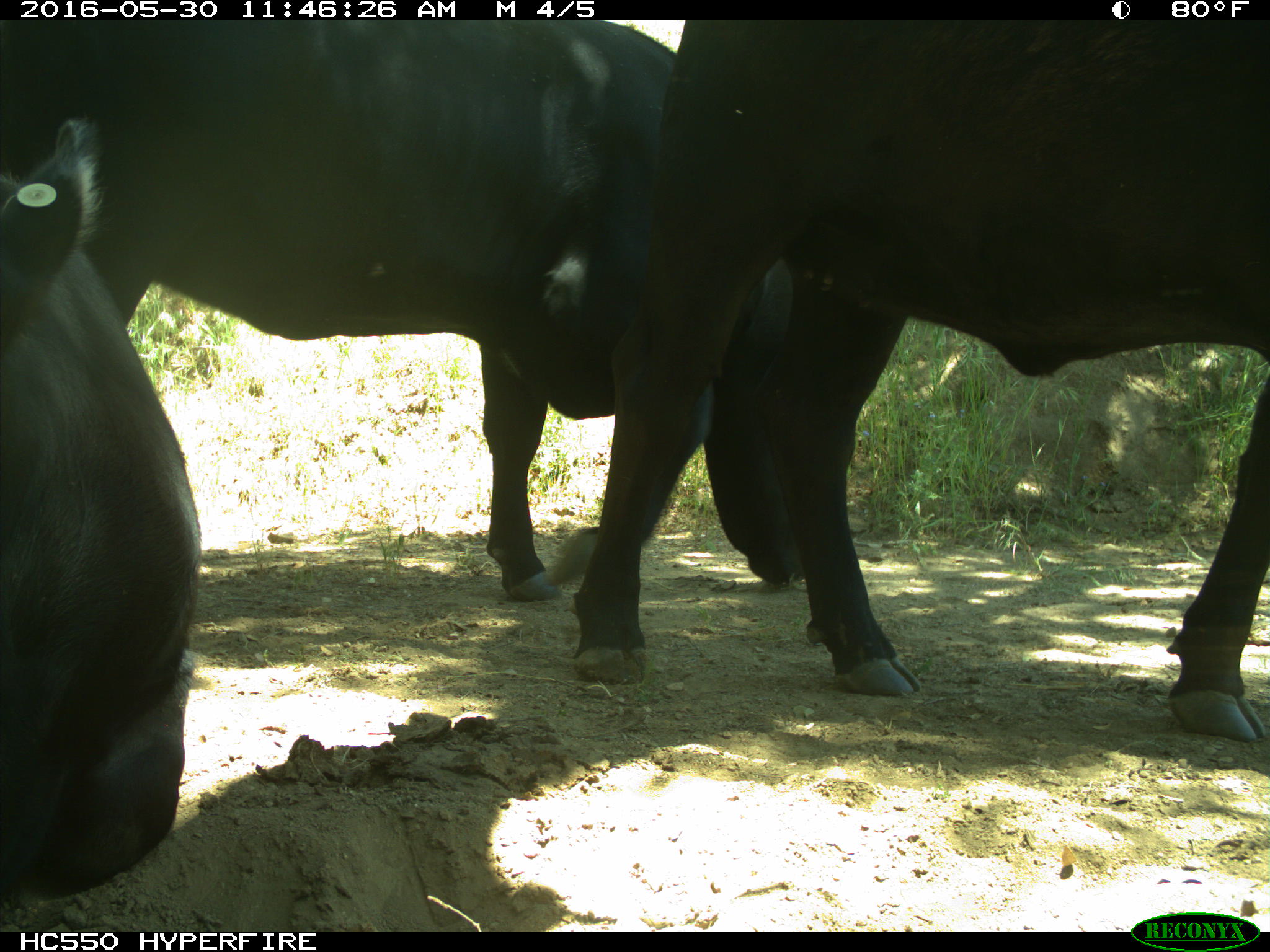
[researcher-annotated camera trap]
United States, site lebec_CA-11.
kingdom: Animalia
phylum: Chordata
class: Mammalia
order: Artiodactyla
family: Bovidae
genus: Bos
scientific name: Bos taurus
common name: domestic cow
Bos taurus (domestic cow).